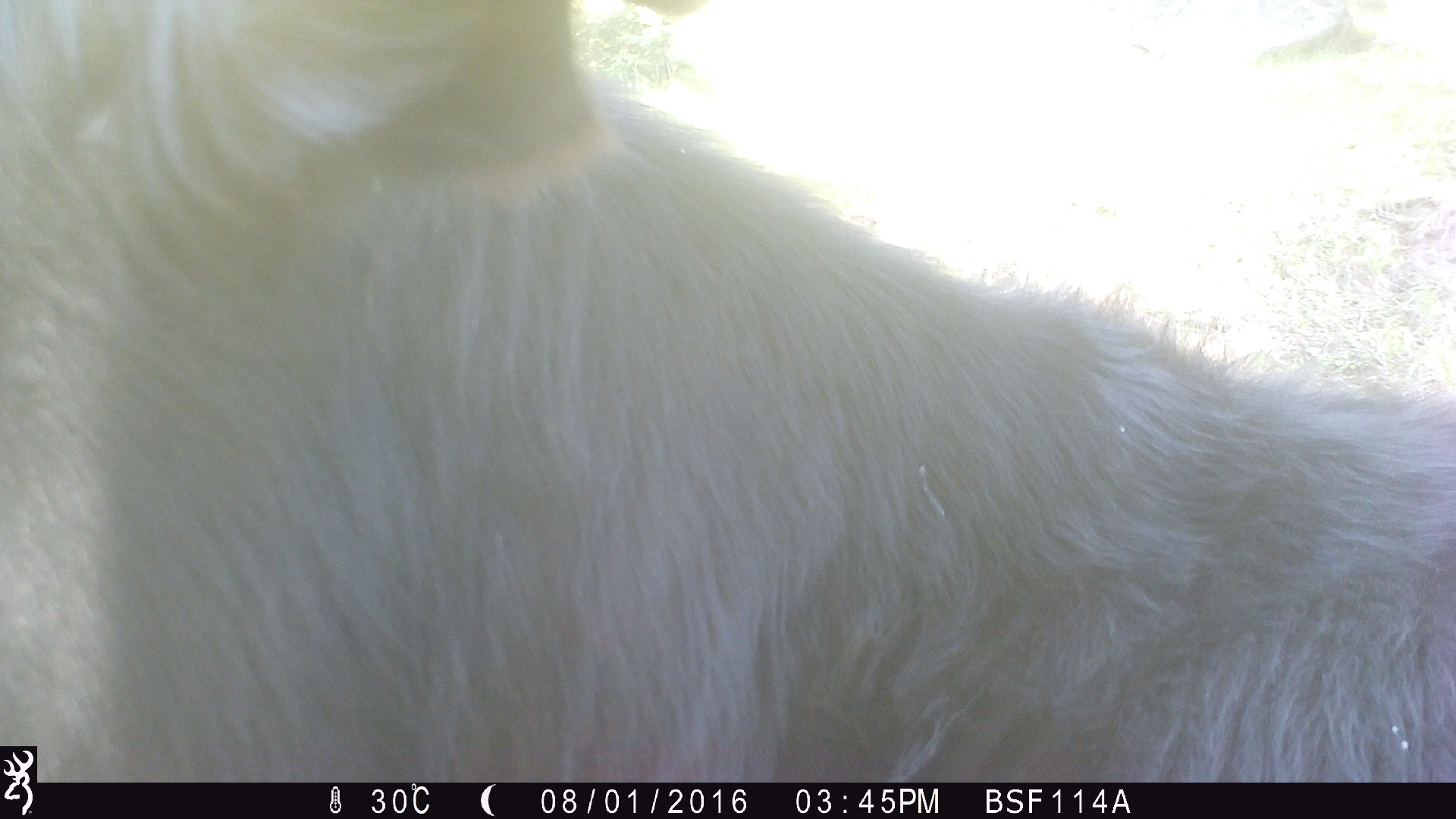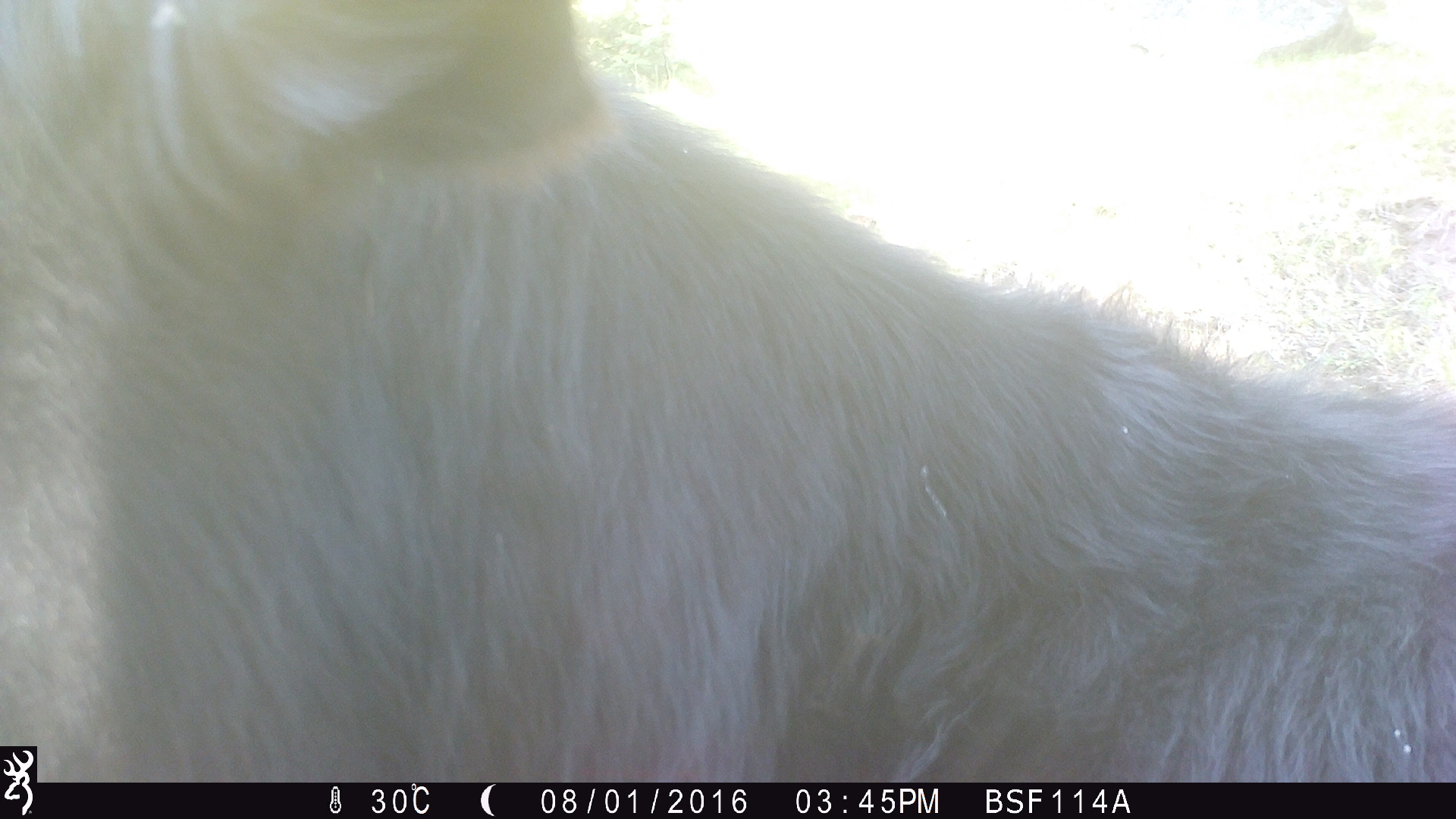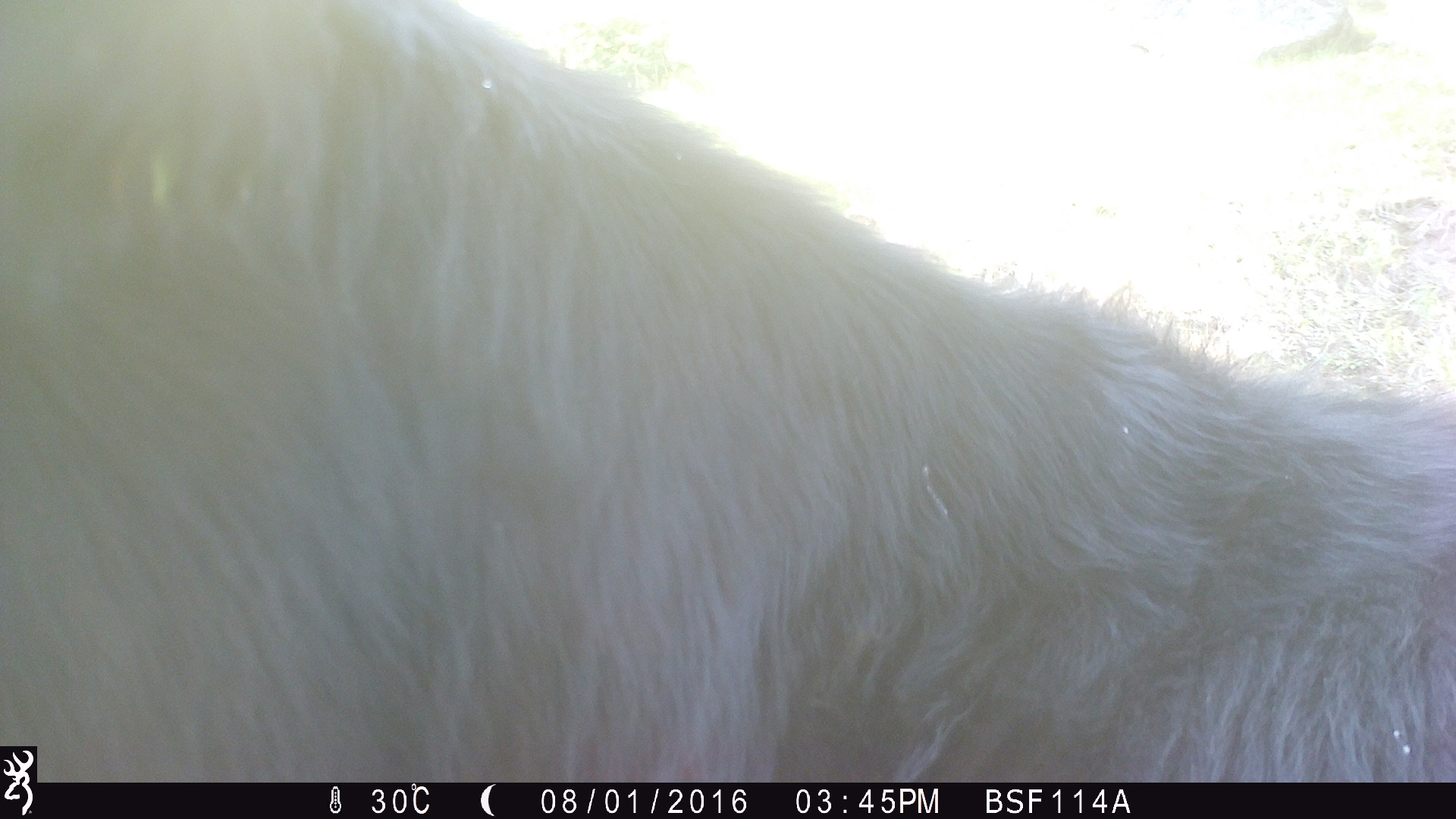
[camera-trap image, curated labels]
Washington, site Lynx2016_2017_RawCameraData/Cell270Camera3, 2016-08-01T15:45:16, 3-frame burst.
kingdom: Animalia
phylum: Chordata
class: Mammalia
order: Artiodactyla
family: Bovidae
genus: Bos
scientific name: Bos taurus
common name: domestic cattle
Domestic cattle (Bos taurus). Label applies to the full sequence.